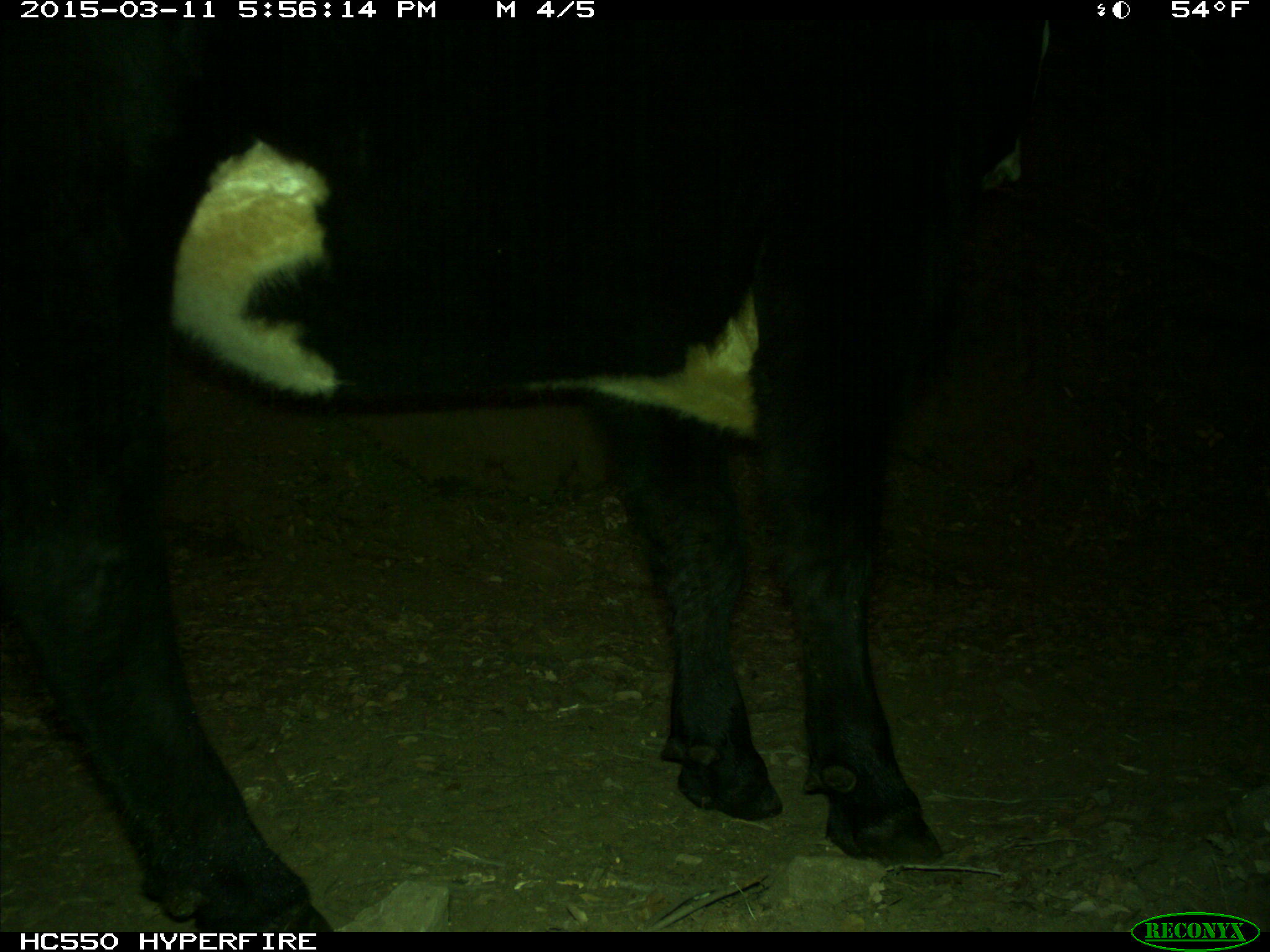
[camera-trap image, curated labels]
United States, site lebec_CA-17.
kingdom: Animalia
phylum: Chordata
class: Mammalia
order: Artiodactyla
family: Bovidae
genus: Bos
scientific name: Bos taurus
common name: domestic cow